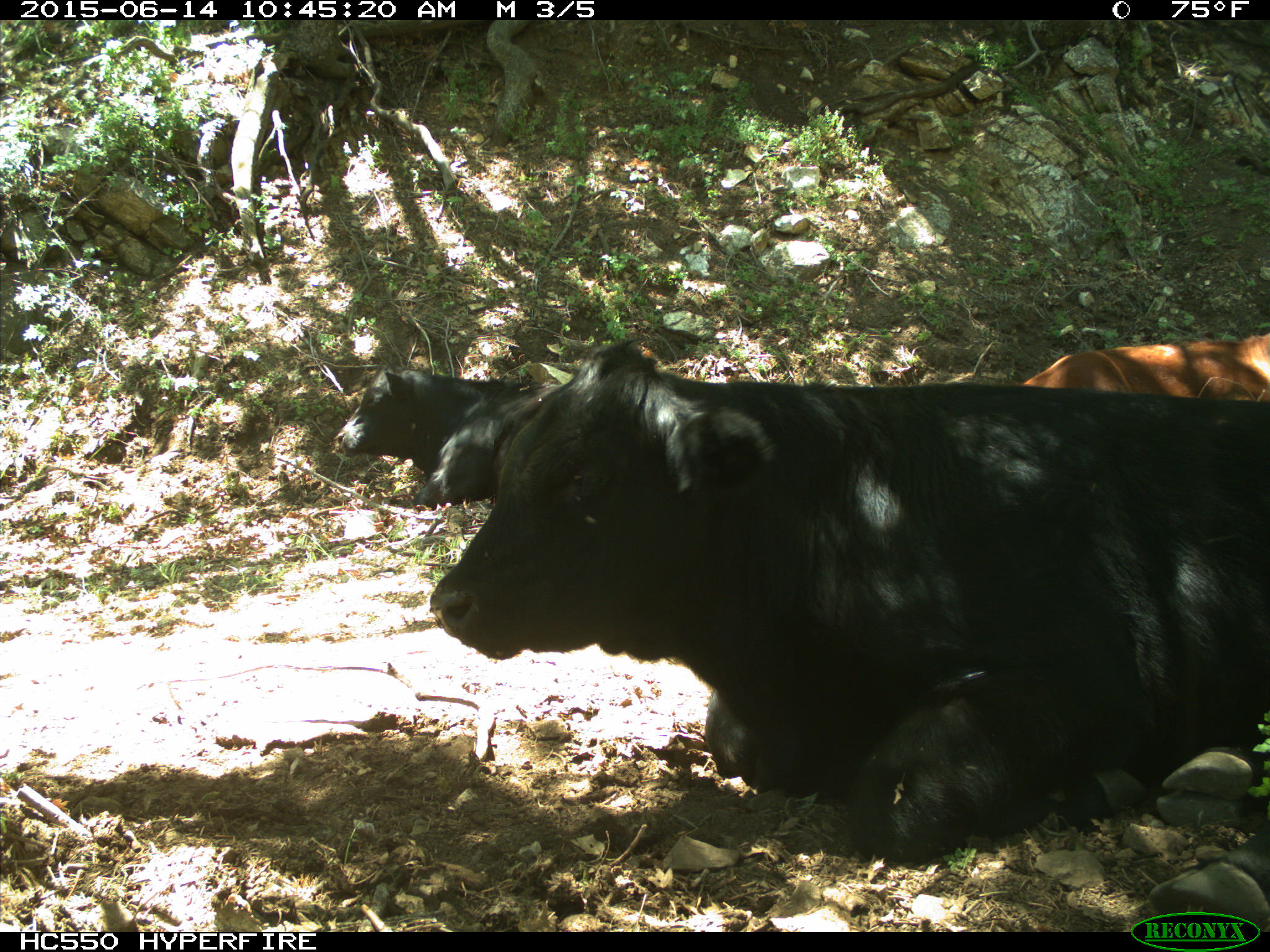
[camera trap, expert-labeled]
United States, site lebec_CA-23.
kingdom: Animalia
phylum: Chordata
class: Mammalia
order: Artiodactyla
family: Bovidae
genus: Bos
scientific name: Bos taurus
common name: domestic cow